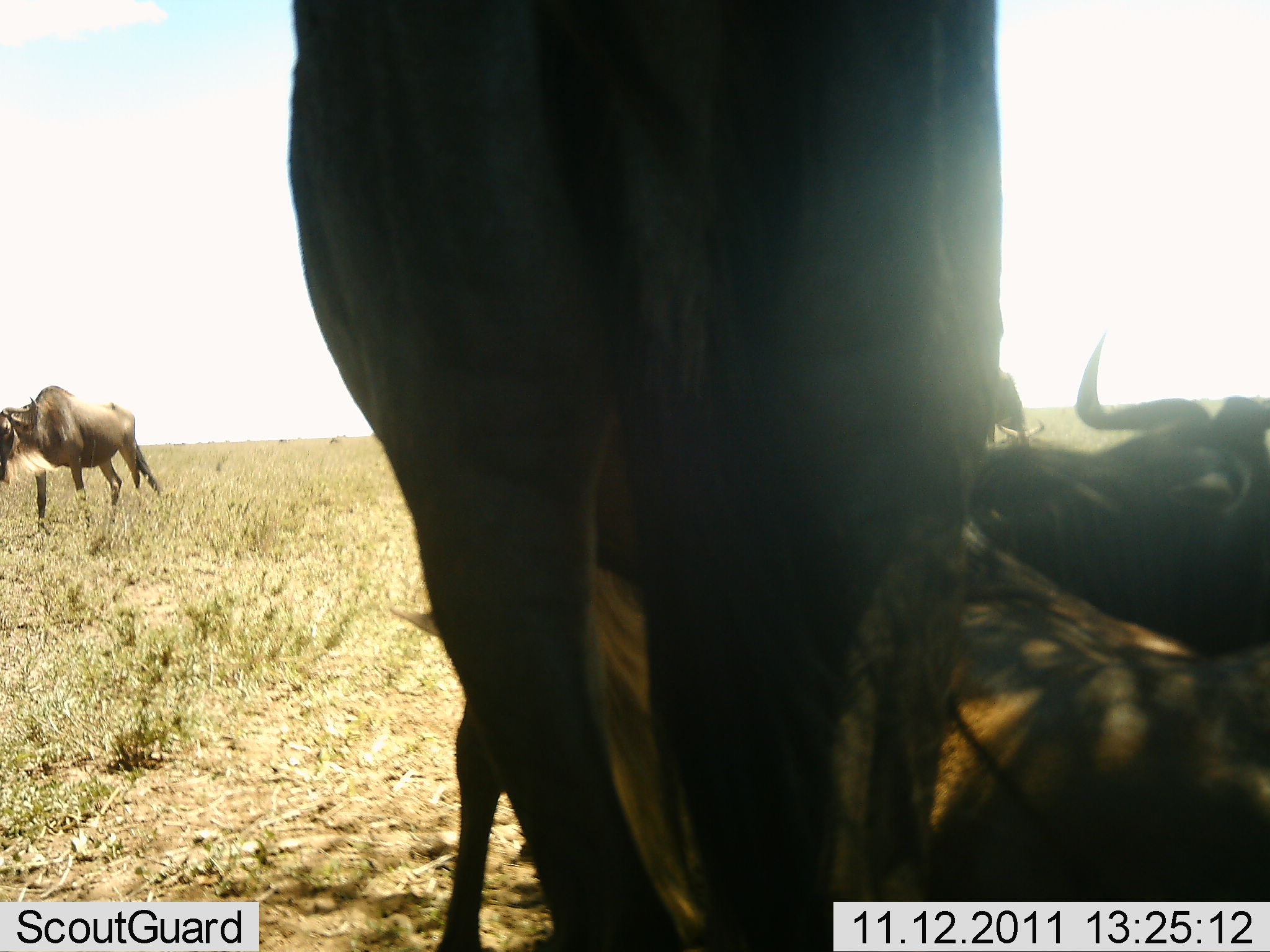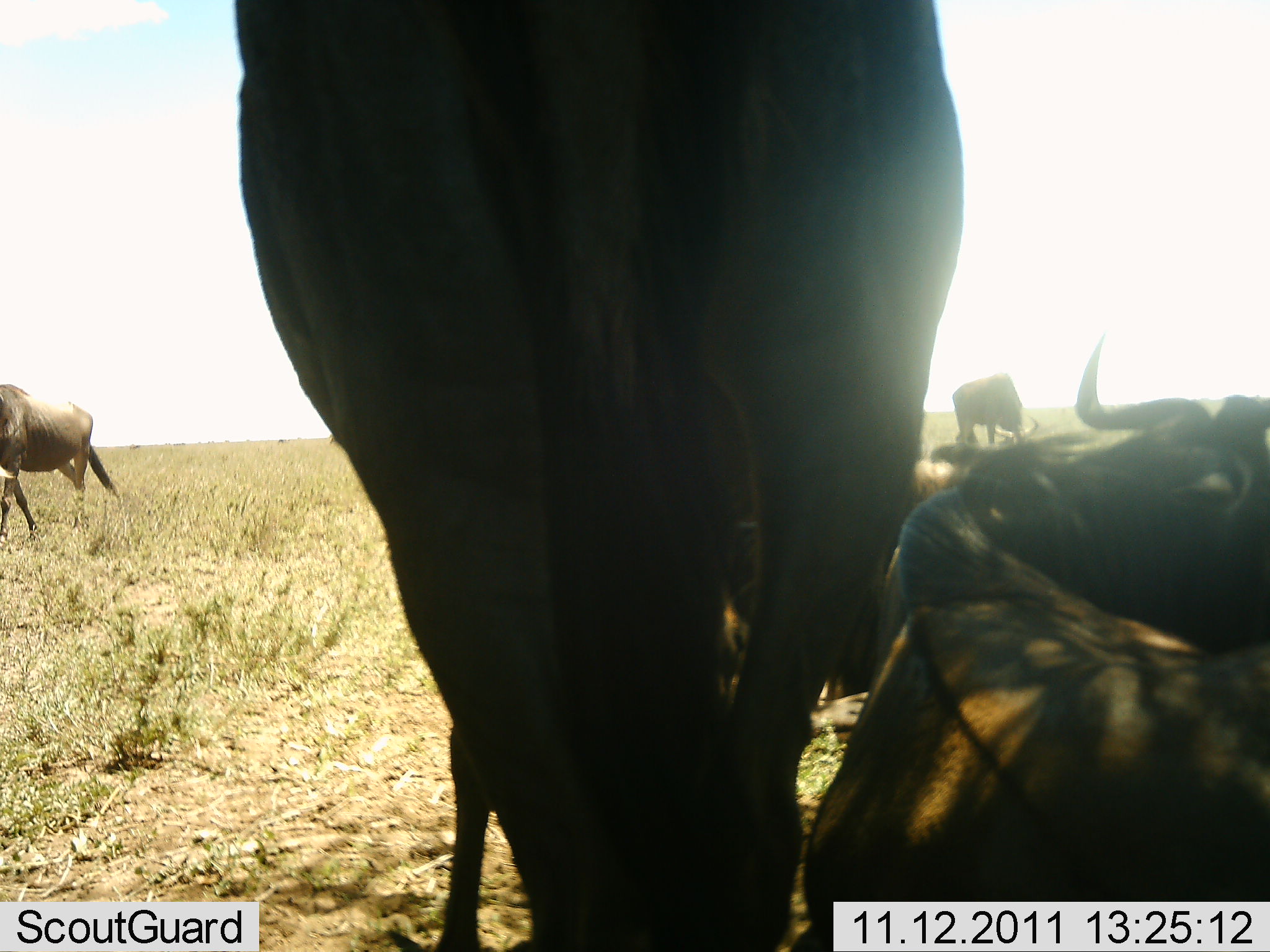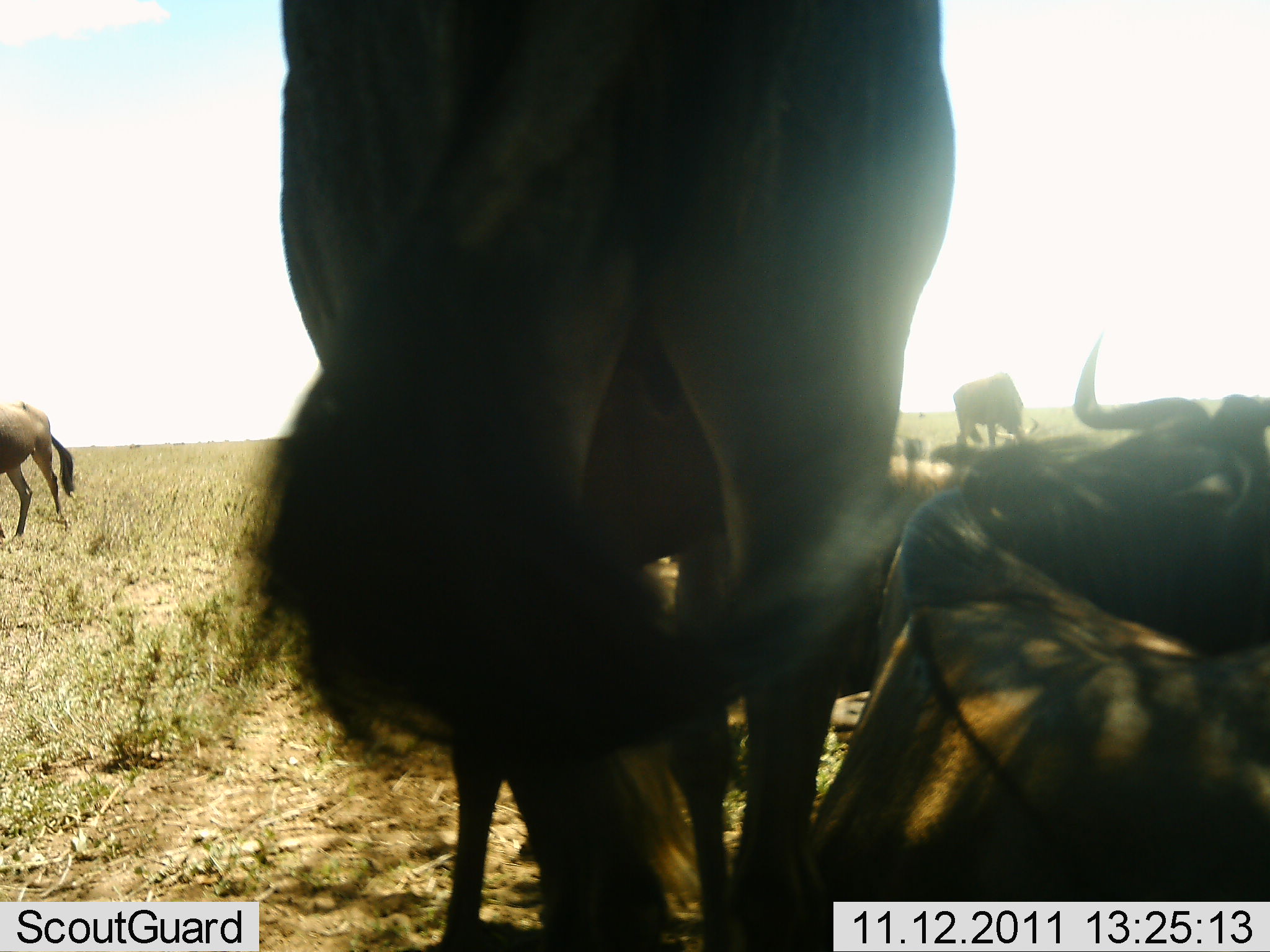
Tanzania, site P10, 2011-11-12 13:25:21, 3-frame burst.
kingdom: Animalia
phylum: Chordata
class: Mammalia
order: Artiodactyla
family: Bovidae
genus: Connochaetes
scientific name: Connochaetes taurinus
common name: blue wildebeest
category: wildebeest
Wildebeest (blue wildebeest) (Connochaetes taurinus), count 4. Behavior (volunteer vote fractions): standing 38%, resting 77%, moving 23%, interacting 8%. Young present (vote fraction): 0%. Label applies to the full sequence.